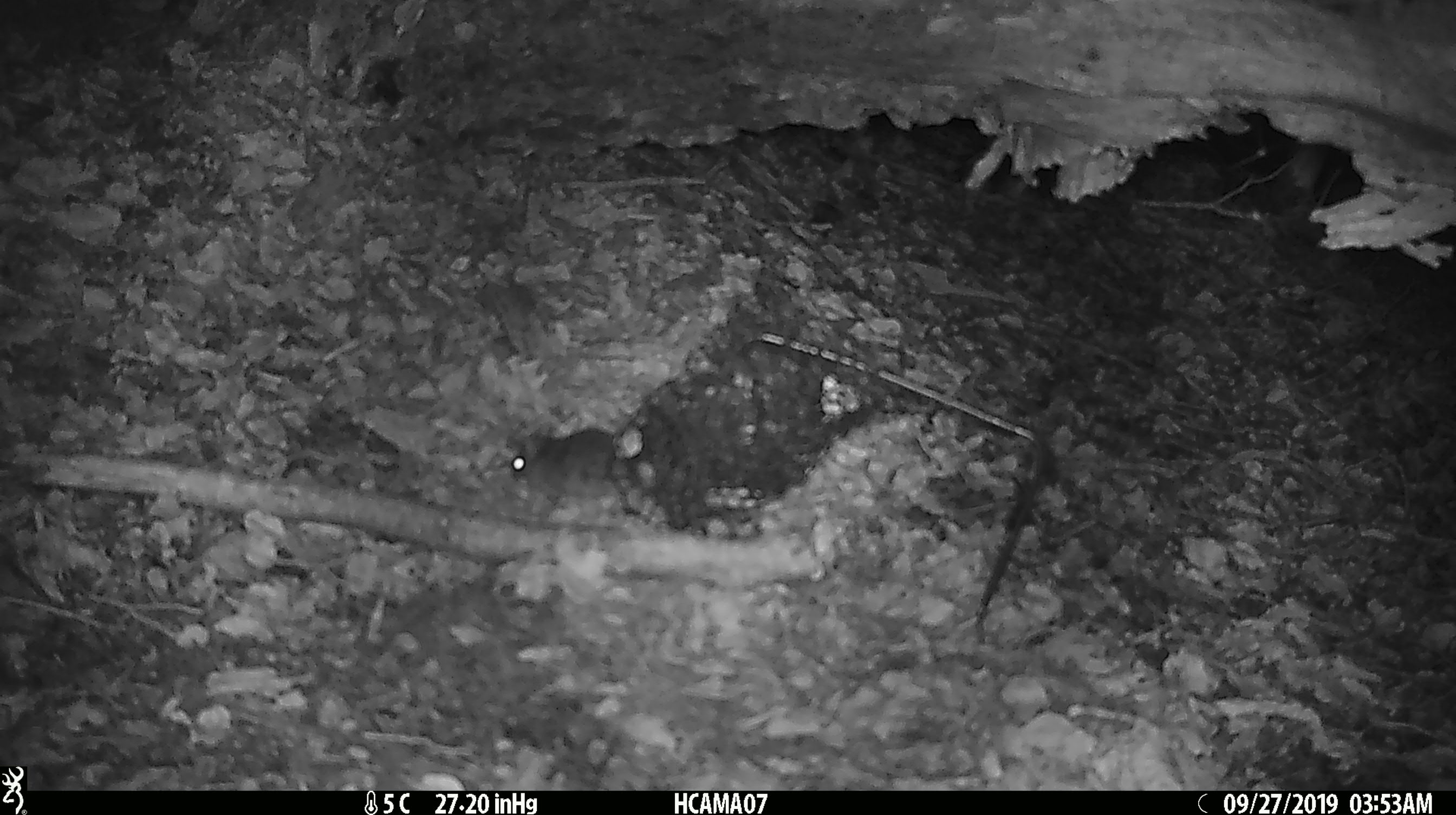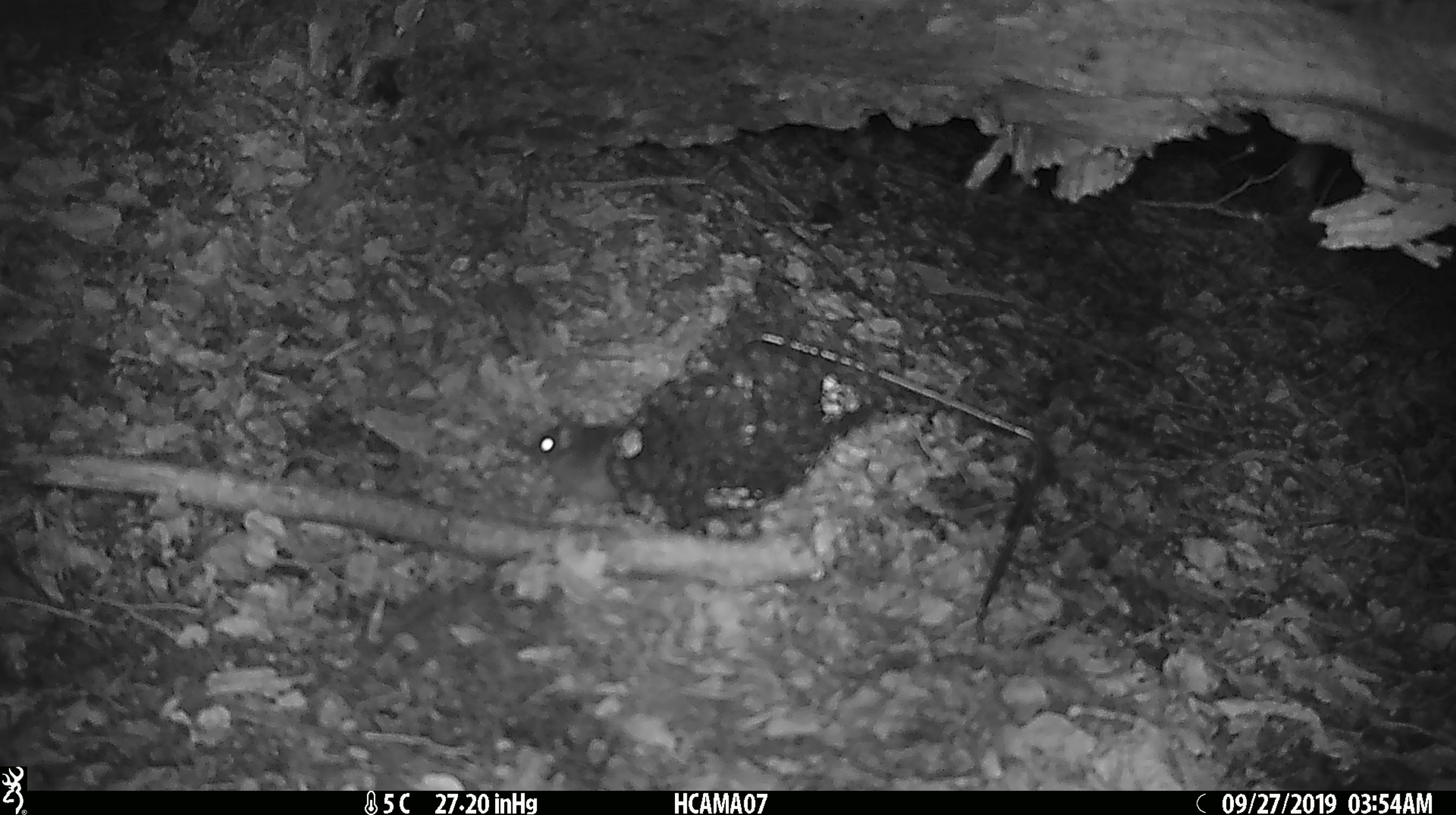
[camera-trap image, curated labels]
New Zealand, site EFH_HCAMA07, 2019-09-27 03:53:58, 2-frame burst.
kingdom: Animalia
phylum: Chordata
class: Mammalia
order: Rodentia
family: Muridae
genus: Mus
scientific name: Mus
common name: mouse